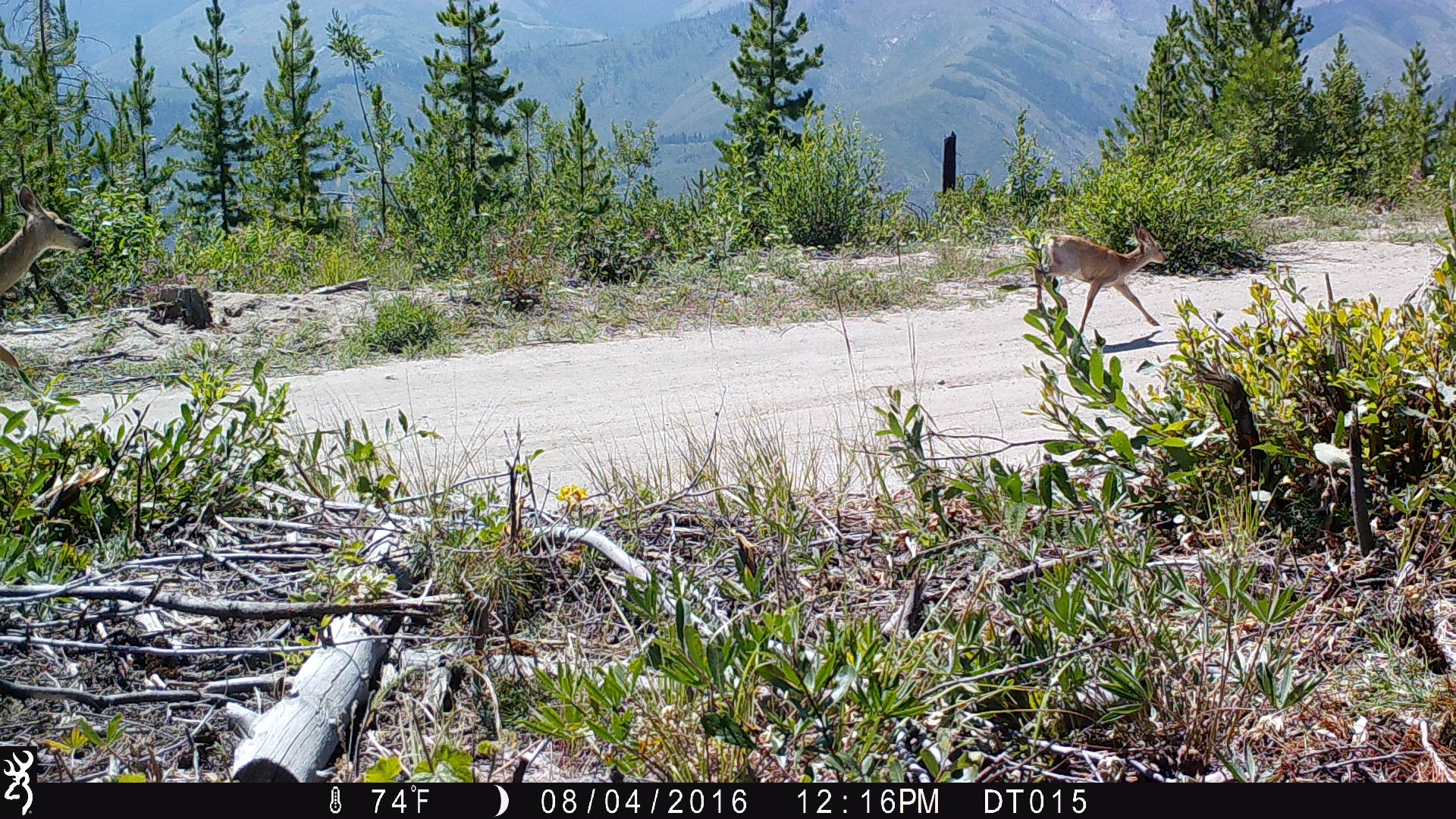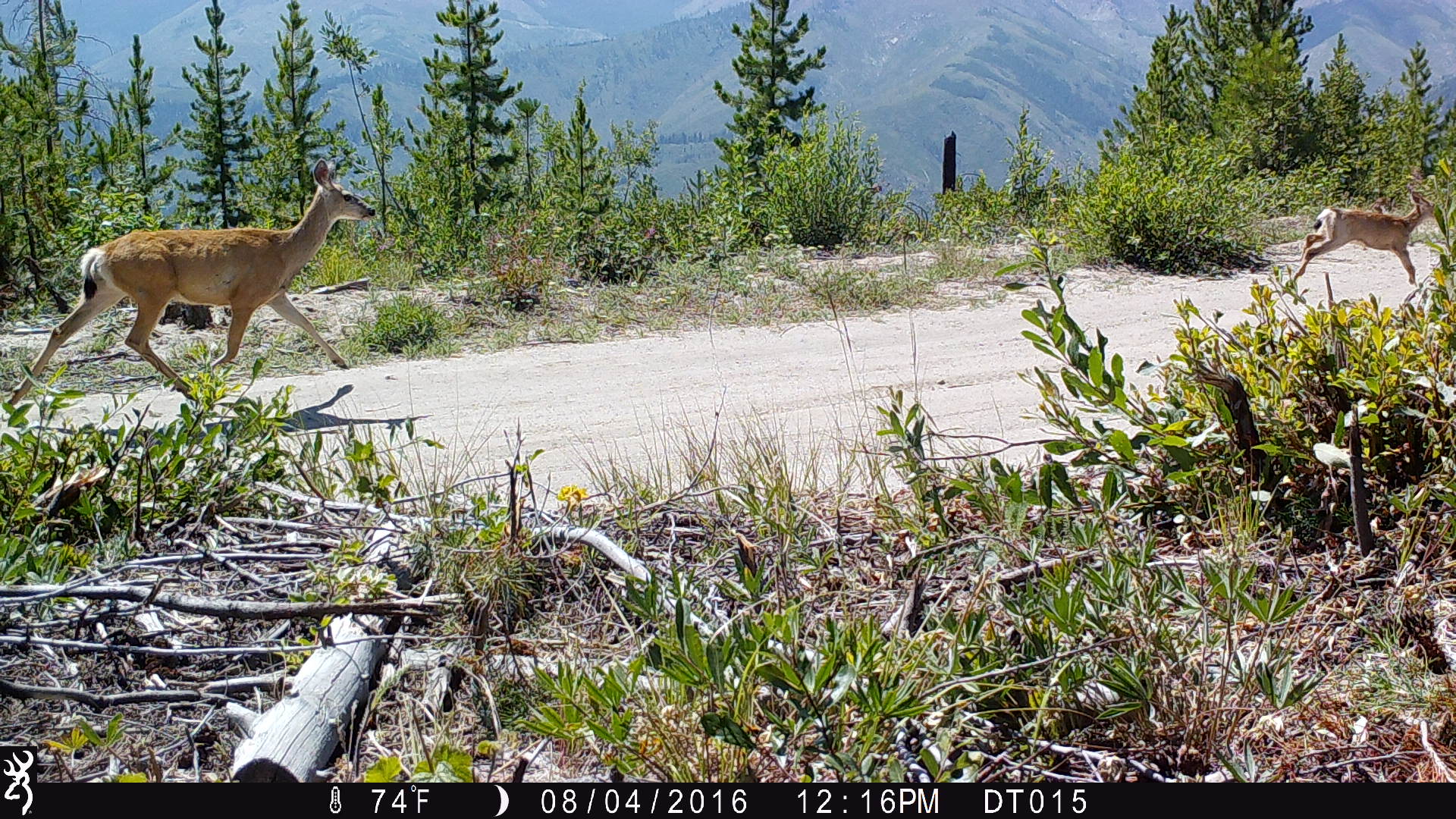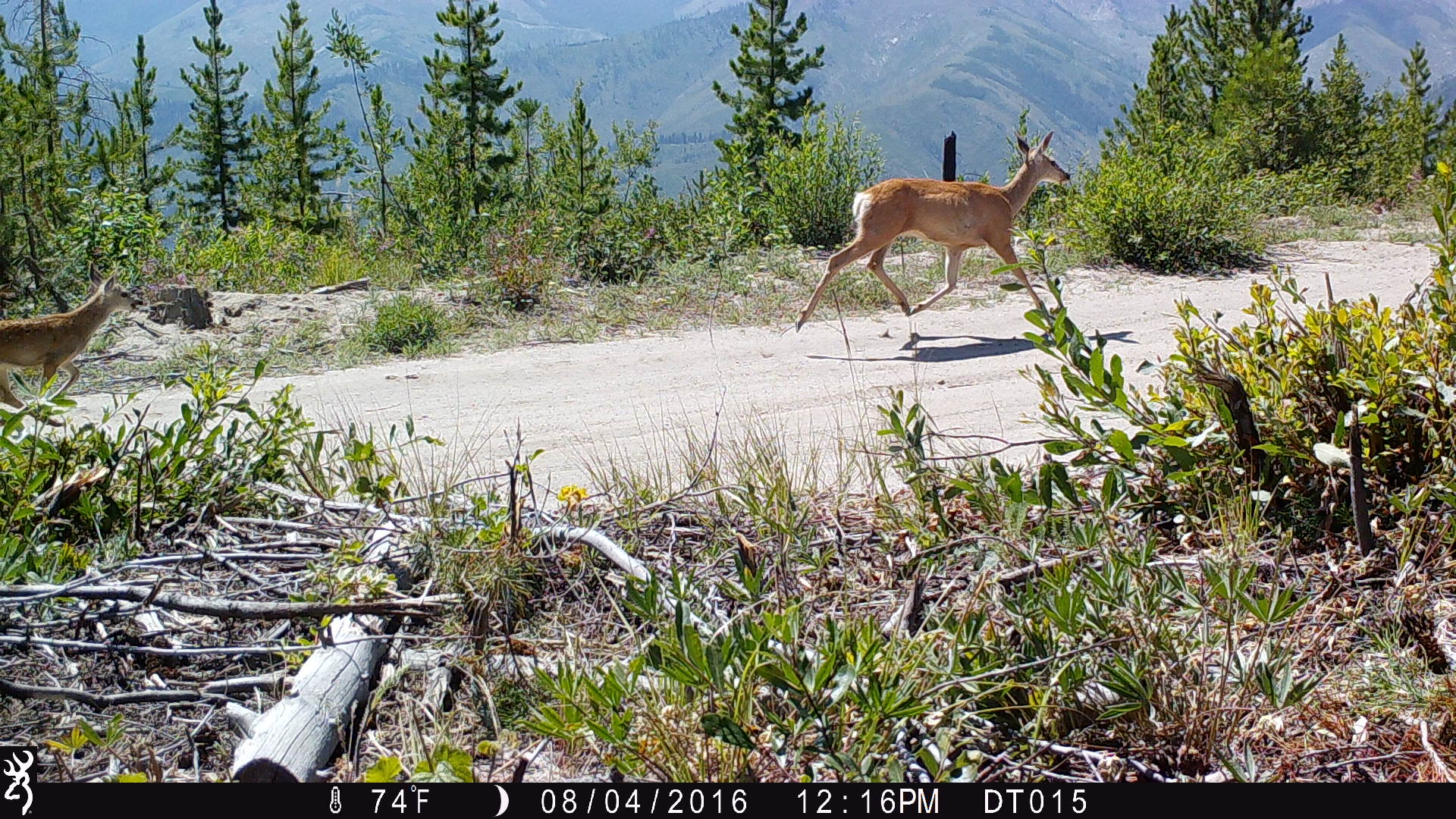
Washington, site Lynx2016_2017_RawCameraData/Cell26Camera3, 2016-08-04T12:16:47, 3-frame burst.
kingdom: Animalia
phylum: Chordata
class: Mammalia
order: Artiodactyla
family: Cervidae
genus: Odocoileus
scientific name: Odocoileus hemionus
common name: mule deer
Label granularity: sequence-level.